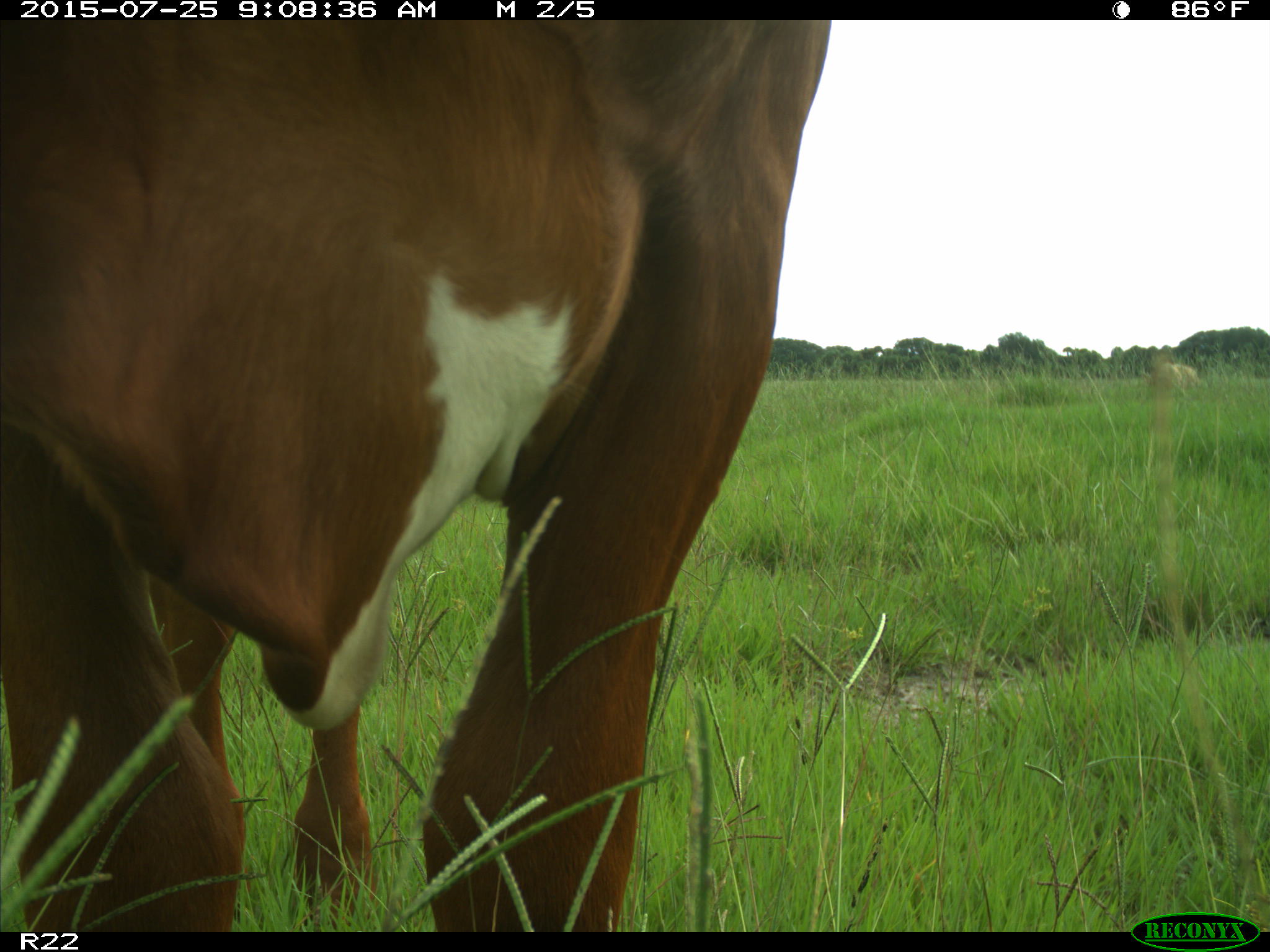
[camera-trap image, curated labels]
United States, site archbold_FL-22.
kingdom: Animalia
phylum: Chordata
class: Mammalia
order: Artiodactyla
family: Bovidae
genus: Bos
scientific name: Bos taurus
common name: domestic cow